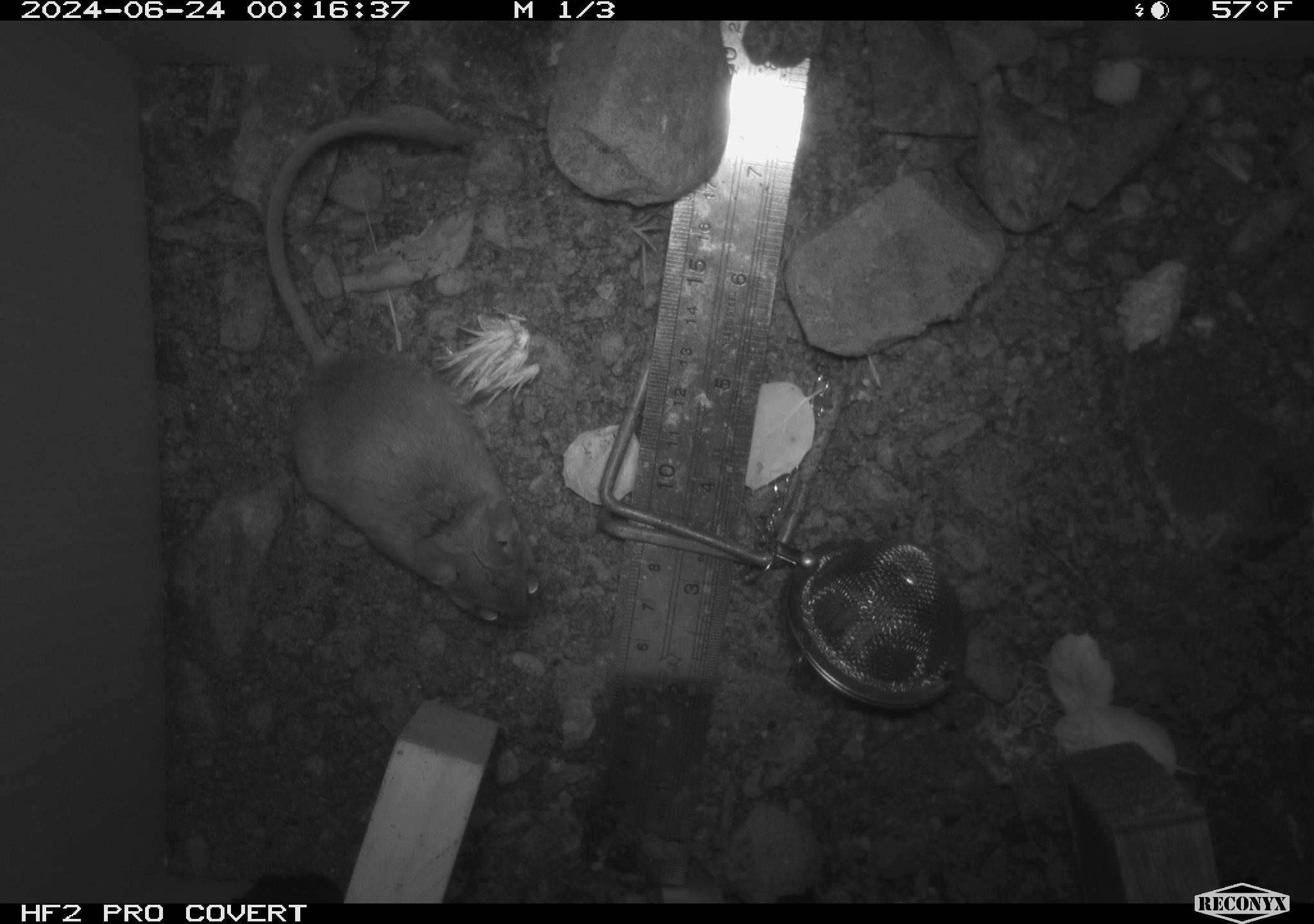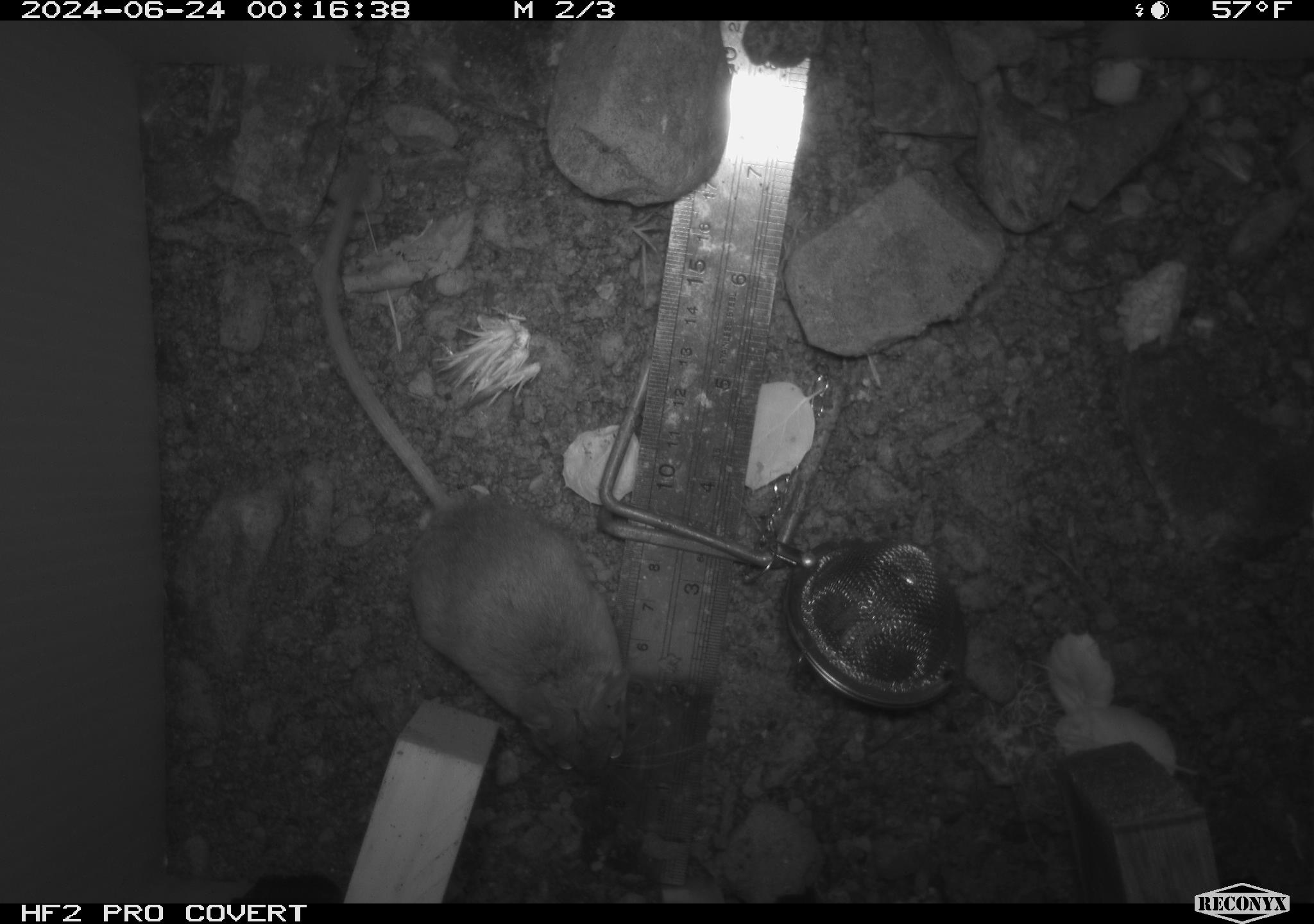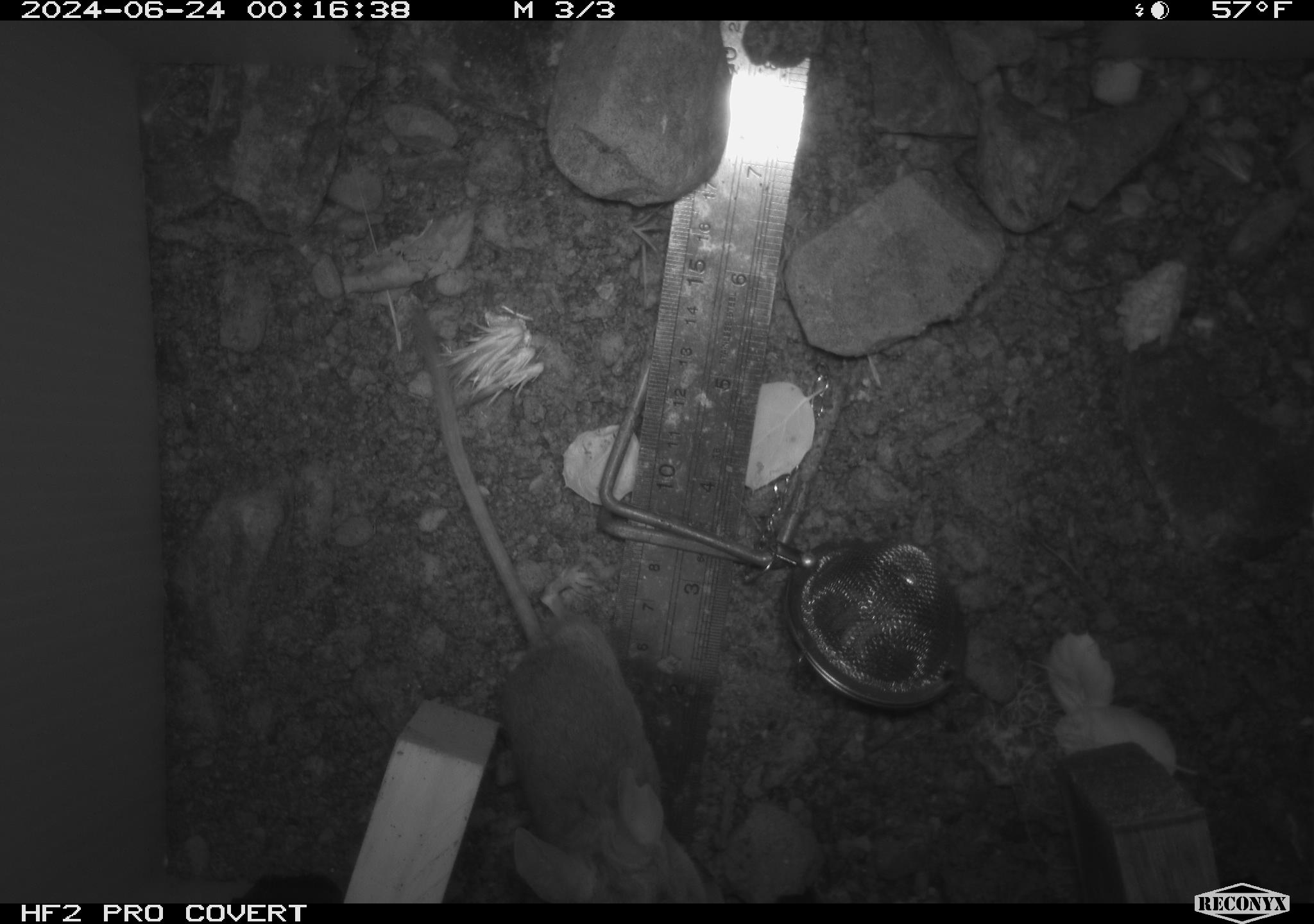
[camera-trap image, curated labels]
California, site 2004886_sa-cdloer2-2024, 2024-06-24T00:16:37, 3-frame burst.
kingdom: Animalia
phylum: Chordata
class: Mammalia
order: Rodentia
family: Heteromyidae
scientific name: Heteromyidae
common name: kangaroo rats and pocket mice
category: heteromyidae family